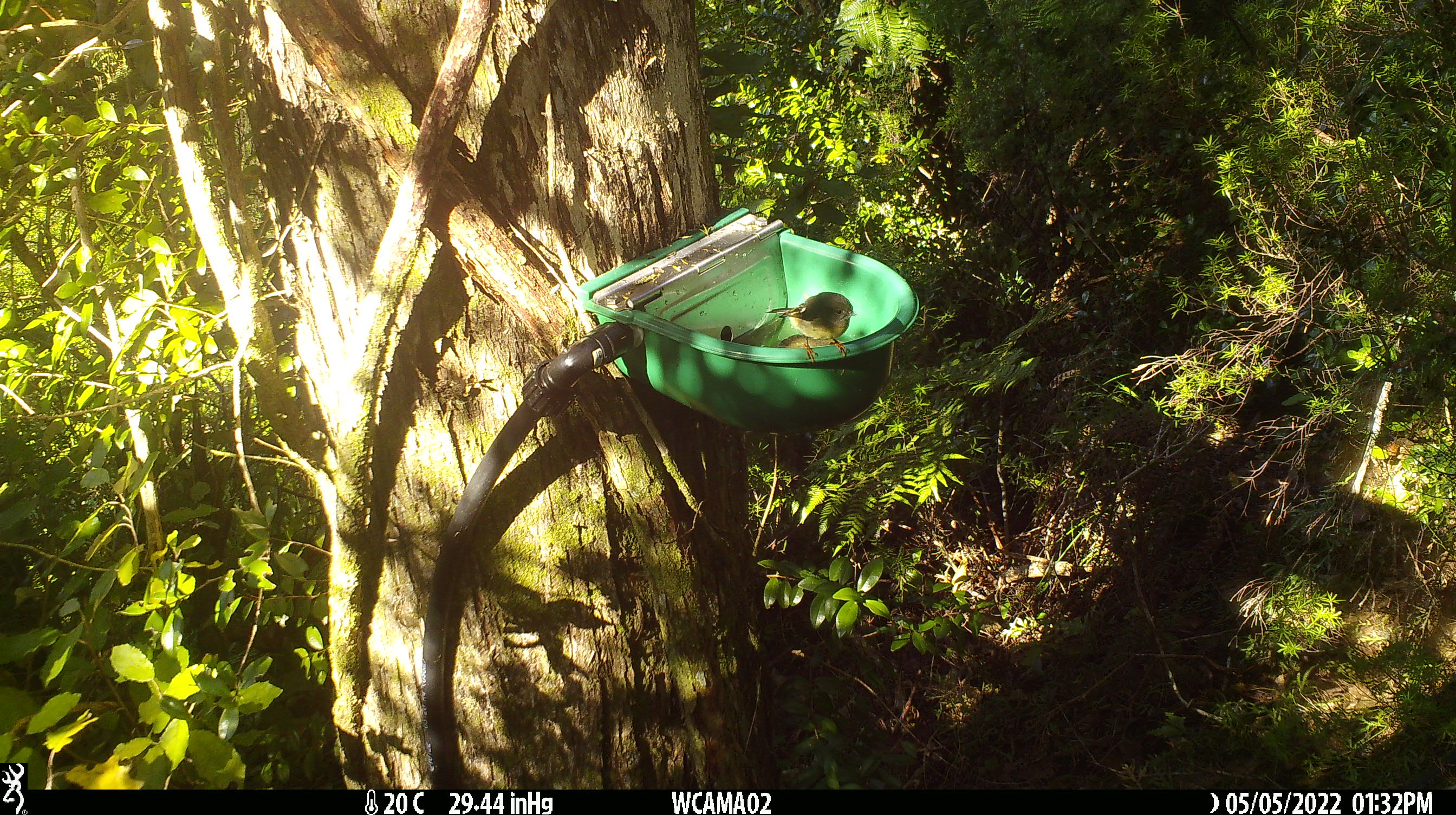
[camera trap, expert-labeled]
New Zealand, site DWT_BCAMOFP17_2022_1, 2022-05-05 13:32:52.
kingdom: Animalia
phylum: Chordata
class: Aves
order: Passeriformes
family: Petroicidae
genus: Petroica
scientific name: Petroica macrocephala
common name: tomtit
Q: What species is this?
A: Tomtit (Petroica macrocephala).